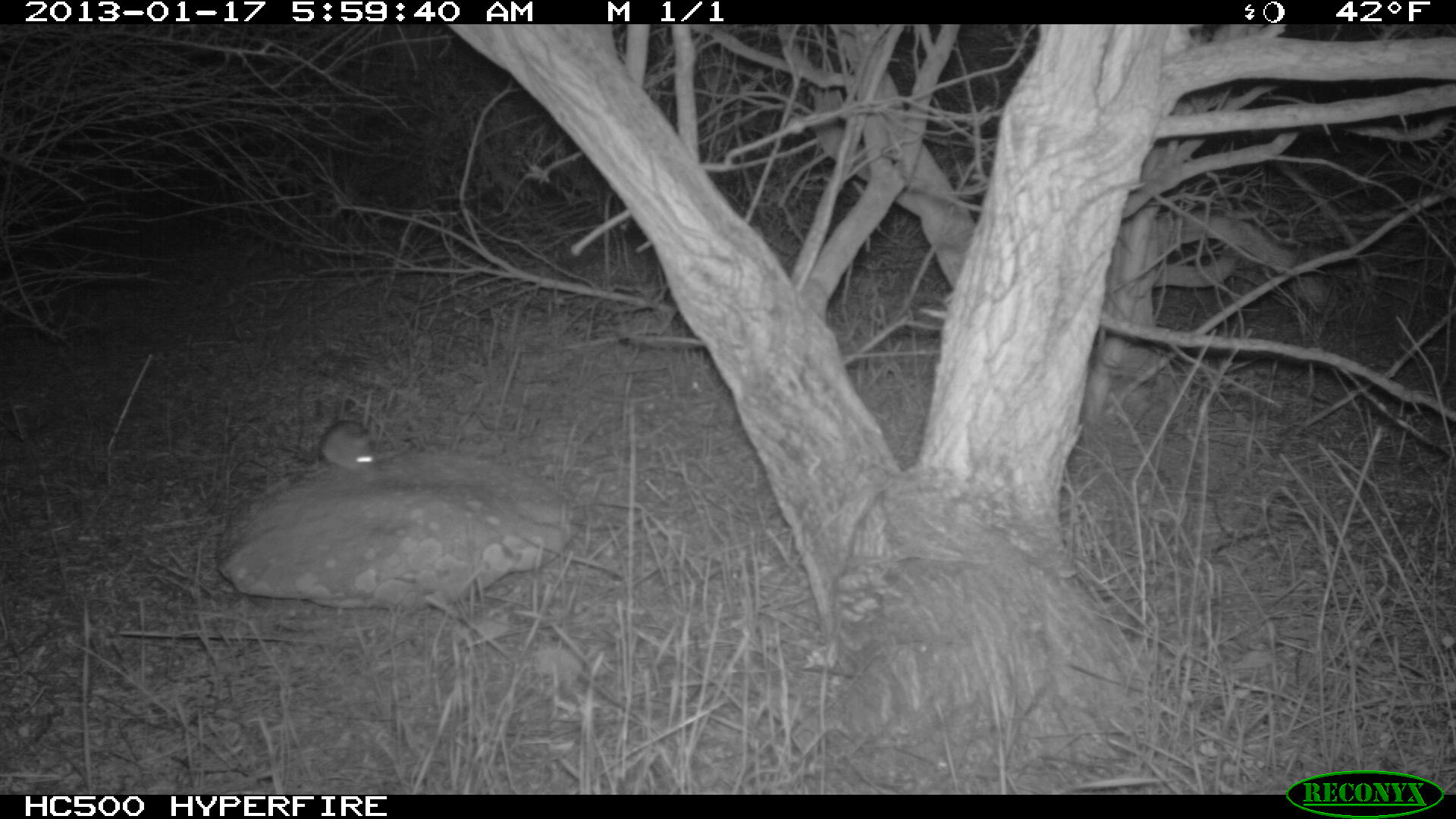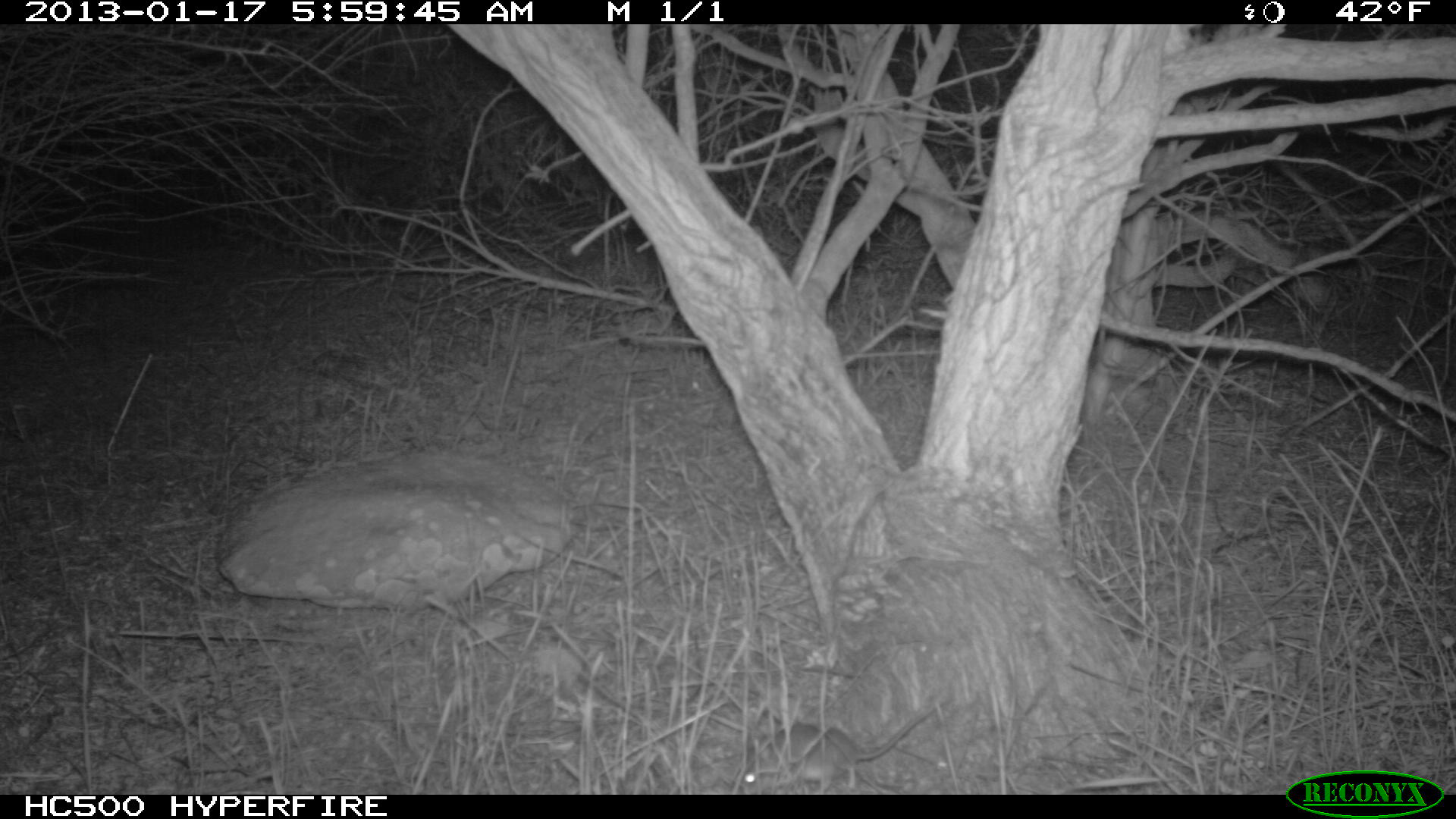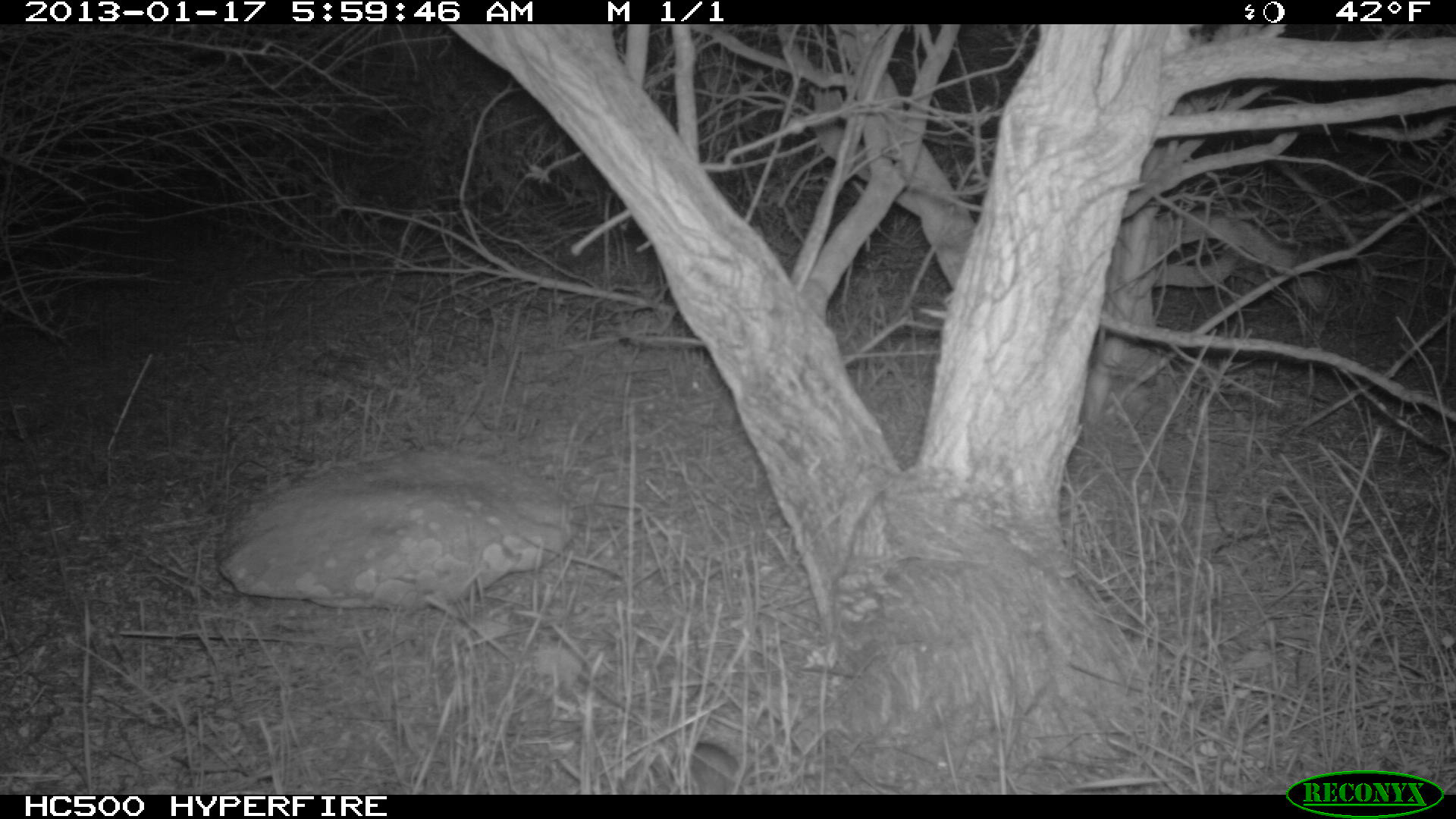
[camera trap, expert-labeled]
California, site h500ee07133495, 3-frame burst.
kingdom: Animalia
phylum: Chordata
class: Mammalia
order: Rodentia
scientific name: Rodentia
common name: rodent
Rodent (Rodentia).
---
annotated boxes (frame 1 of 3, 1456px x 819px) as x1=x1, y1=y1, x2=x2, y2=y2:
rodent: x1=320, y1=381, x2=378, y2=475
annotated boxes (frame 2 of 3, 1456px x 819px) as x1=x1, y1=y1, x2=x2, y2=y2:
rodent: x1=740, y1=704, x2=937, y2=794